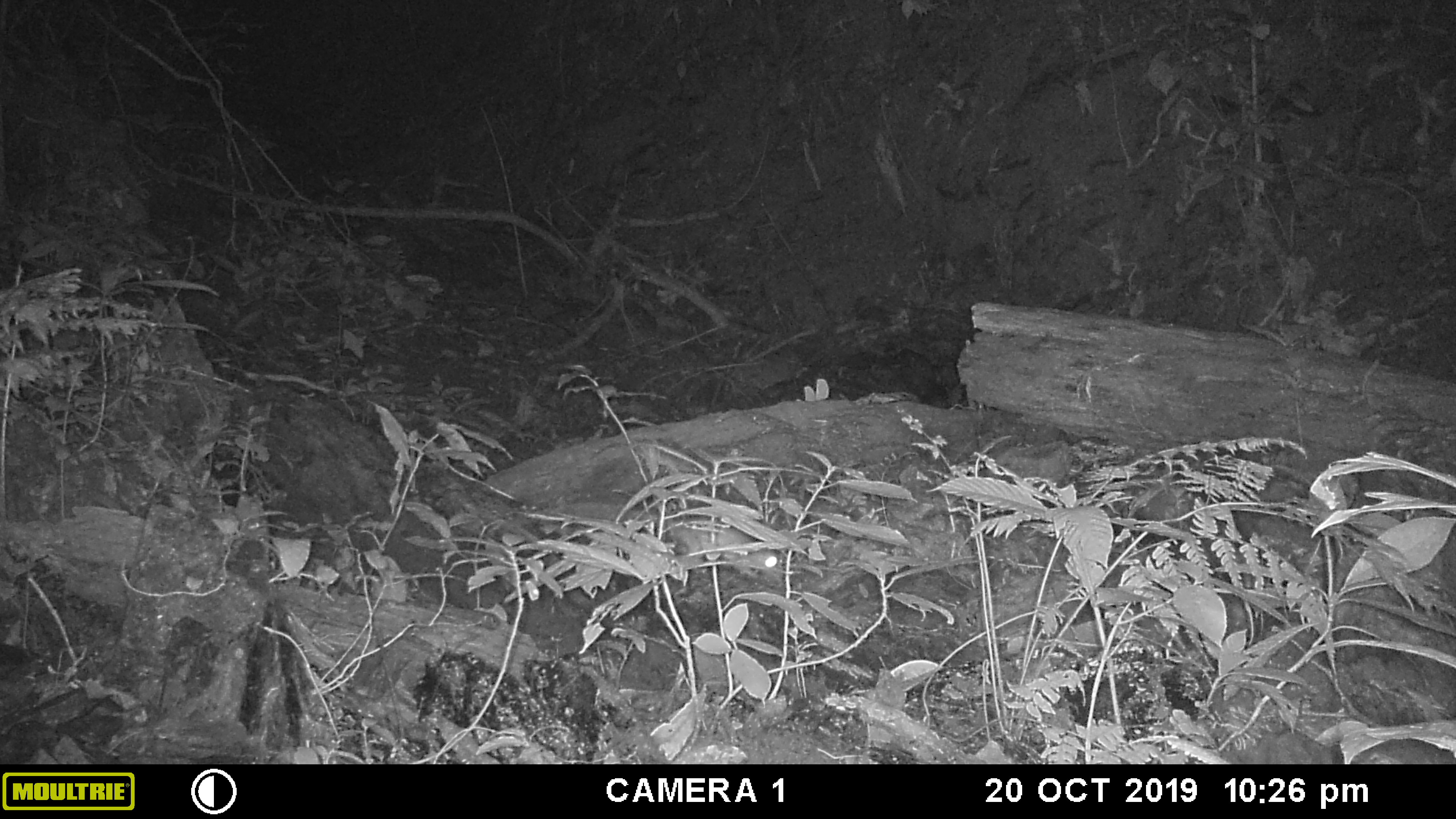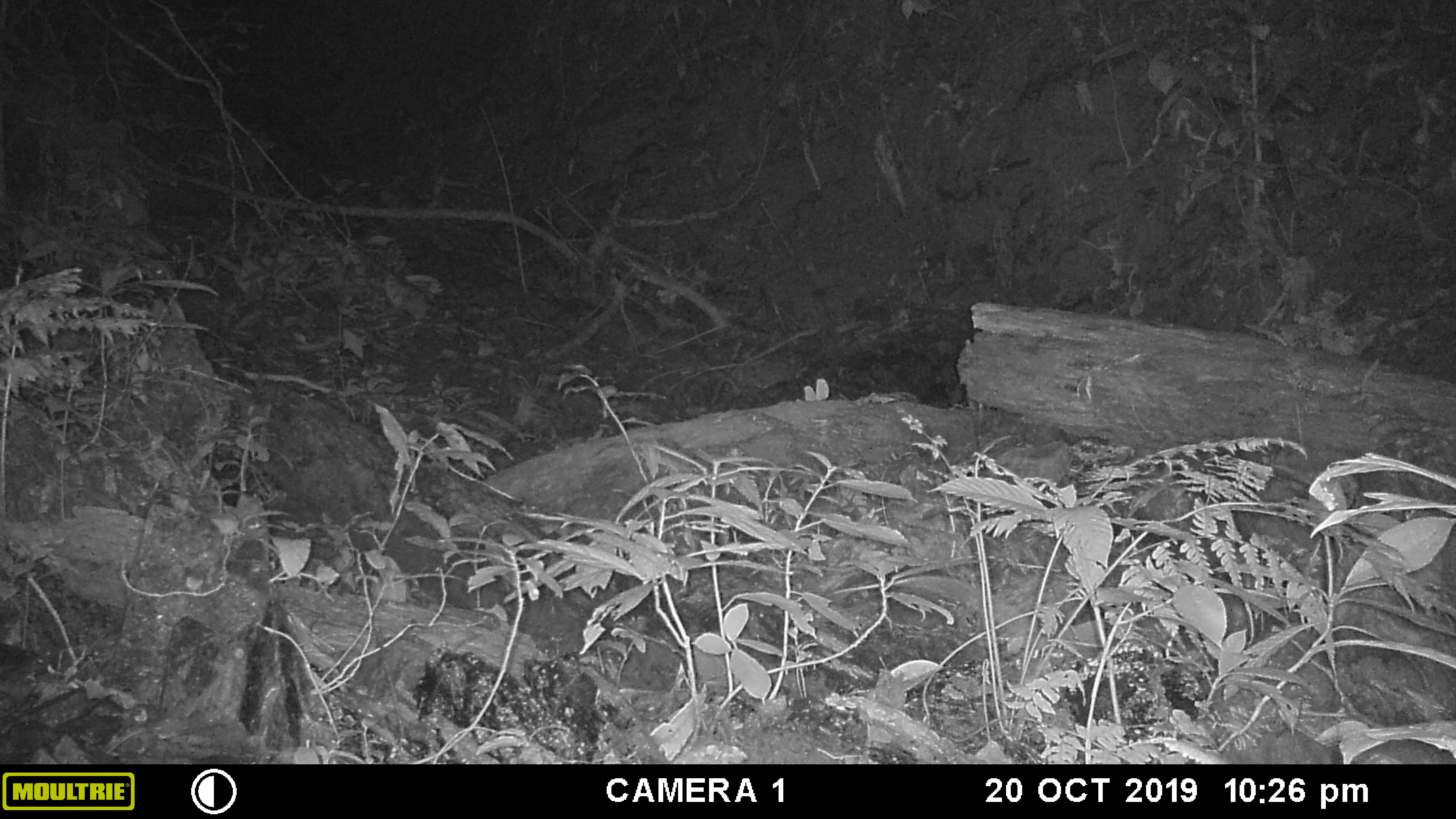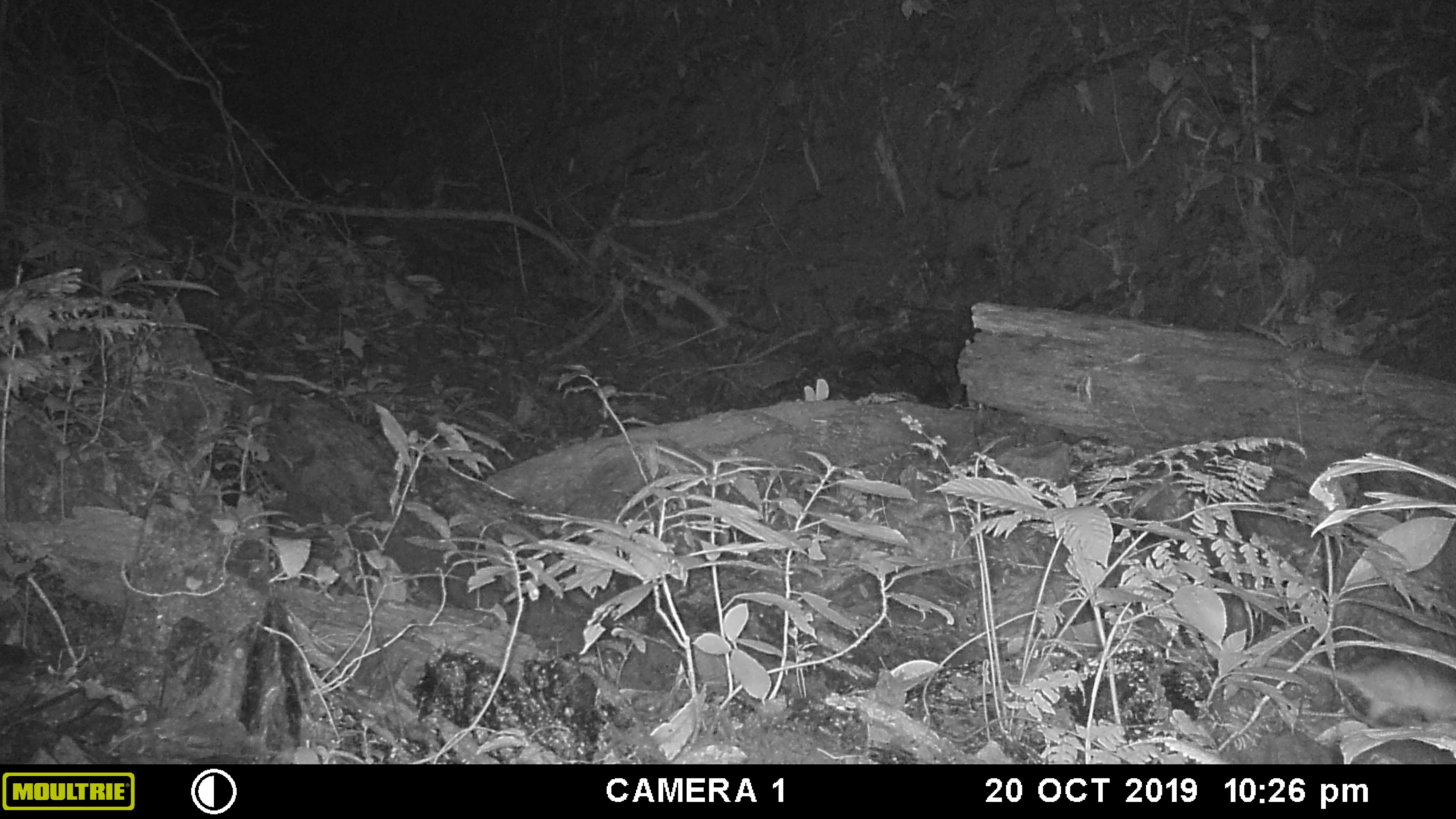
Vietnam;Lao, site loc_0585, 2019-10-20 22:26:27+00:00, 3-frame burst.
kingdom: Animalia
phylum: Chordata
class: Mammalia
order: Rodentia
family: Muridae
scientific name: Muridae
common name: old-world mice and rats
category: unidentified murid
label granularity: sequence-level